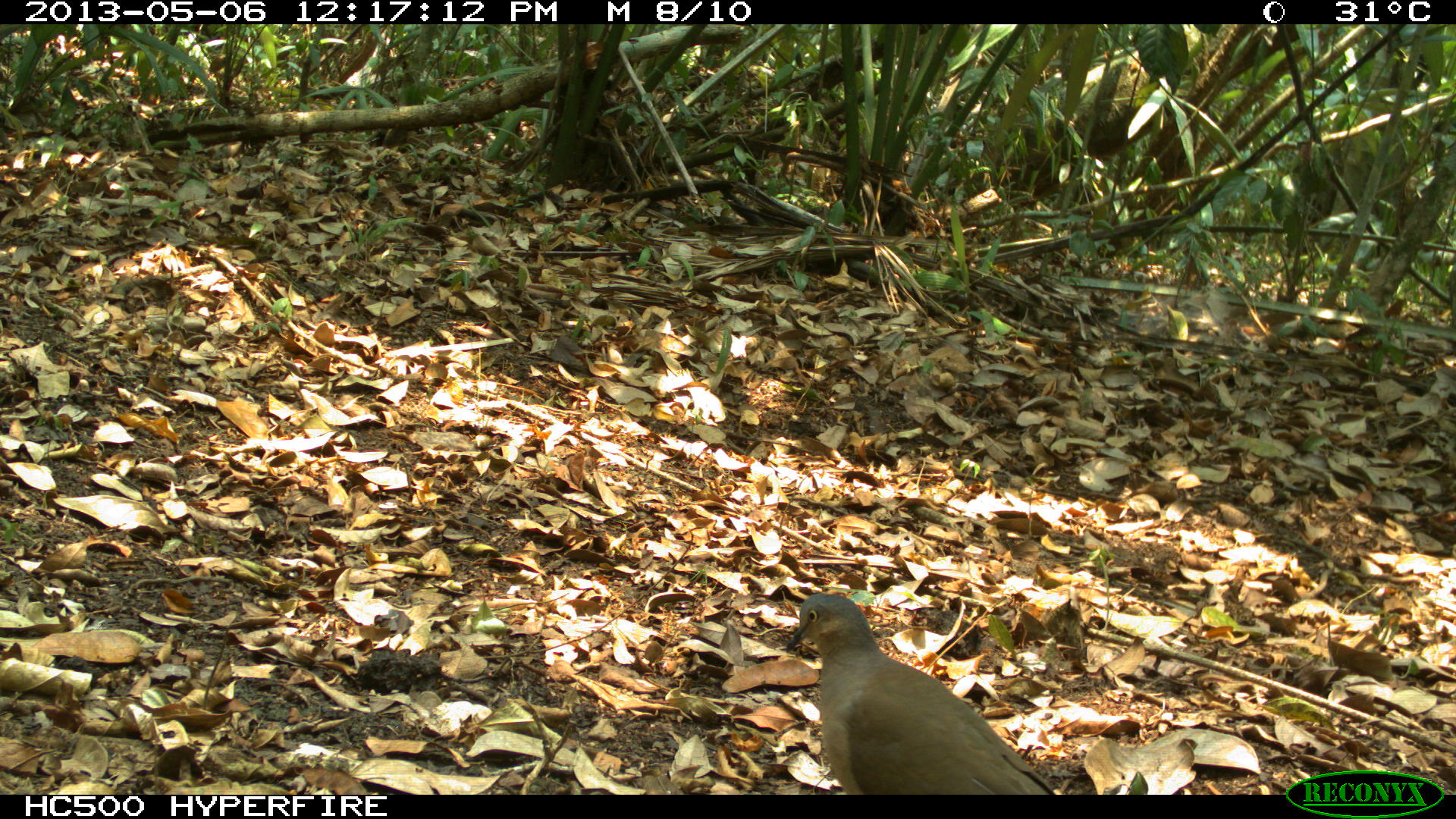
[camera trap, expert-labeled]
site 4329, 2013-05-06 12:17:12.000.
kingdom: Animalia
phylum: Chordata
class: Aves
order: Columbiformes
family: Columbidae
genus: Leptotila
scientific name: Leptotila plumbeiceps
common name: gray-headed dove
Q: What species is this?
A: Leptotila plumbeiceps (gray-headed dove).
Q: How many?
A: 1.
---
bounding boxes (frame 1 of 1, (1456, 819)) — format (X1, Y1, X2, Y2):
leptotila plumbeiceps: (784, 592, 1053, 794)